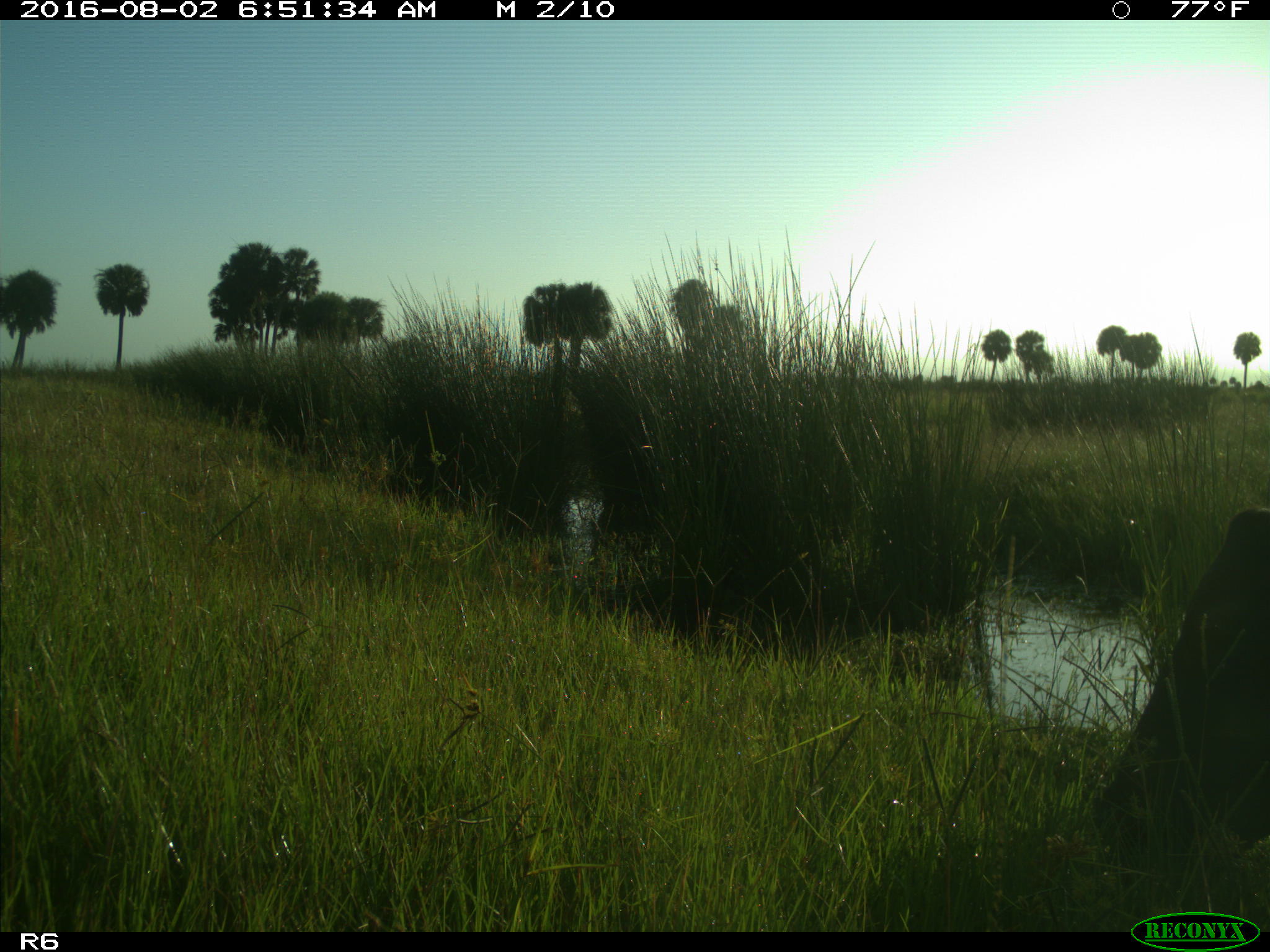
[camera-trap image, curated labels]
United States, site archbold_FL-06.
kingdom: Animalia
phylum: Chordata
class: Mammalia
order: Artiodactyla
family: Bovidae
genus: Bos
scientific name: Bos taurus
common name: domestic cow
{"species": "Bos taurus (domestic cow)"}